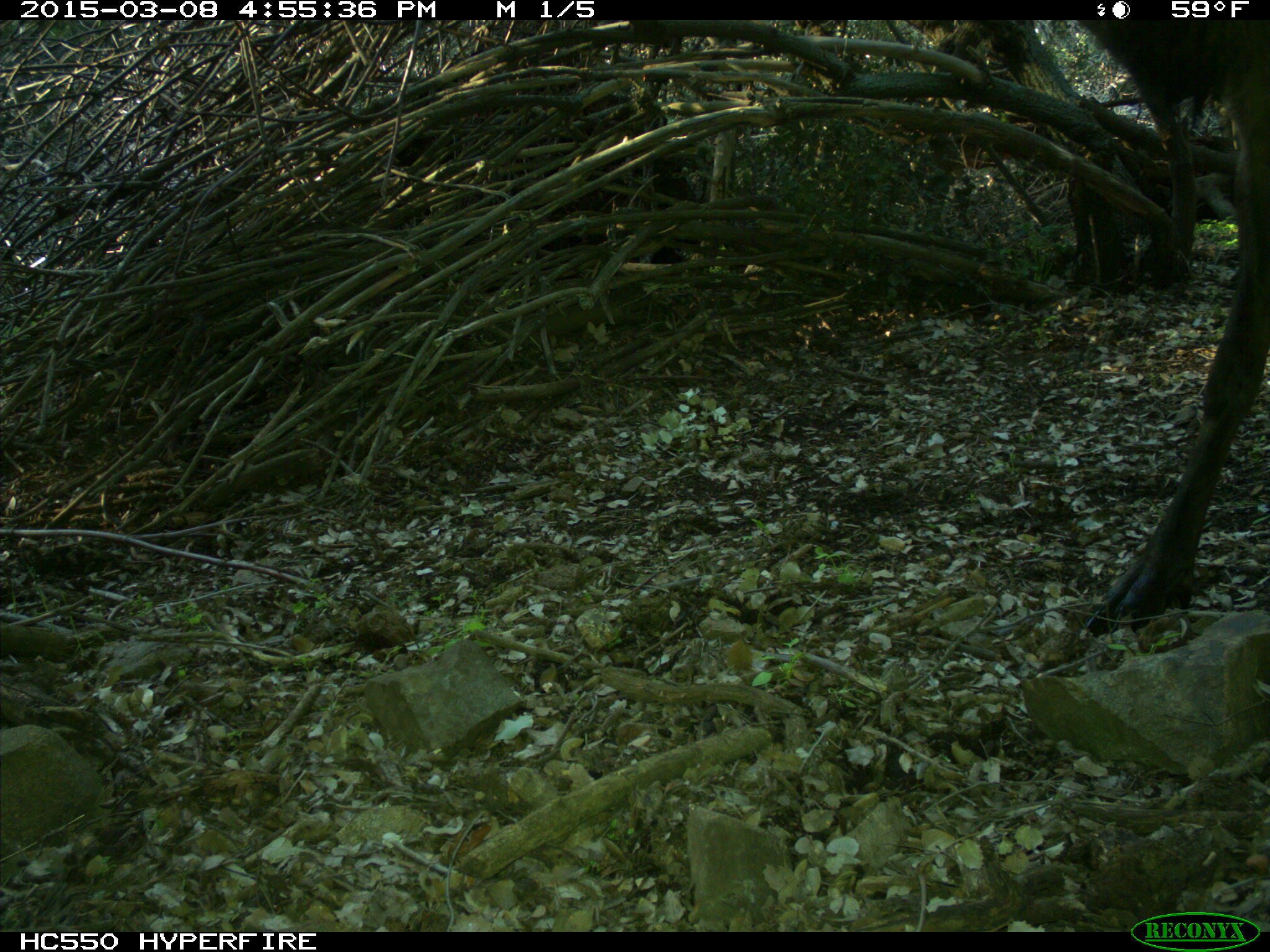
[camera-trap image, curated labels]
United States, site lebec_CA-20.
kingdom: Animalia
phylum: Chordata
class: Mammalia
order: Artiodactyla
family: Cervidae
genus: Cervus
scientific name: Cervus canadensis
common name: elk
Cervus canadensis (elk).